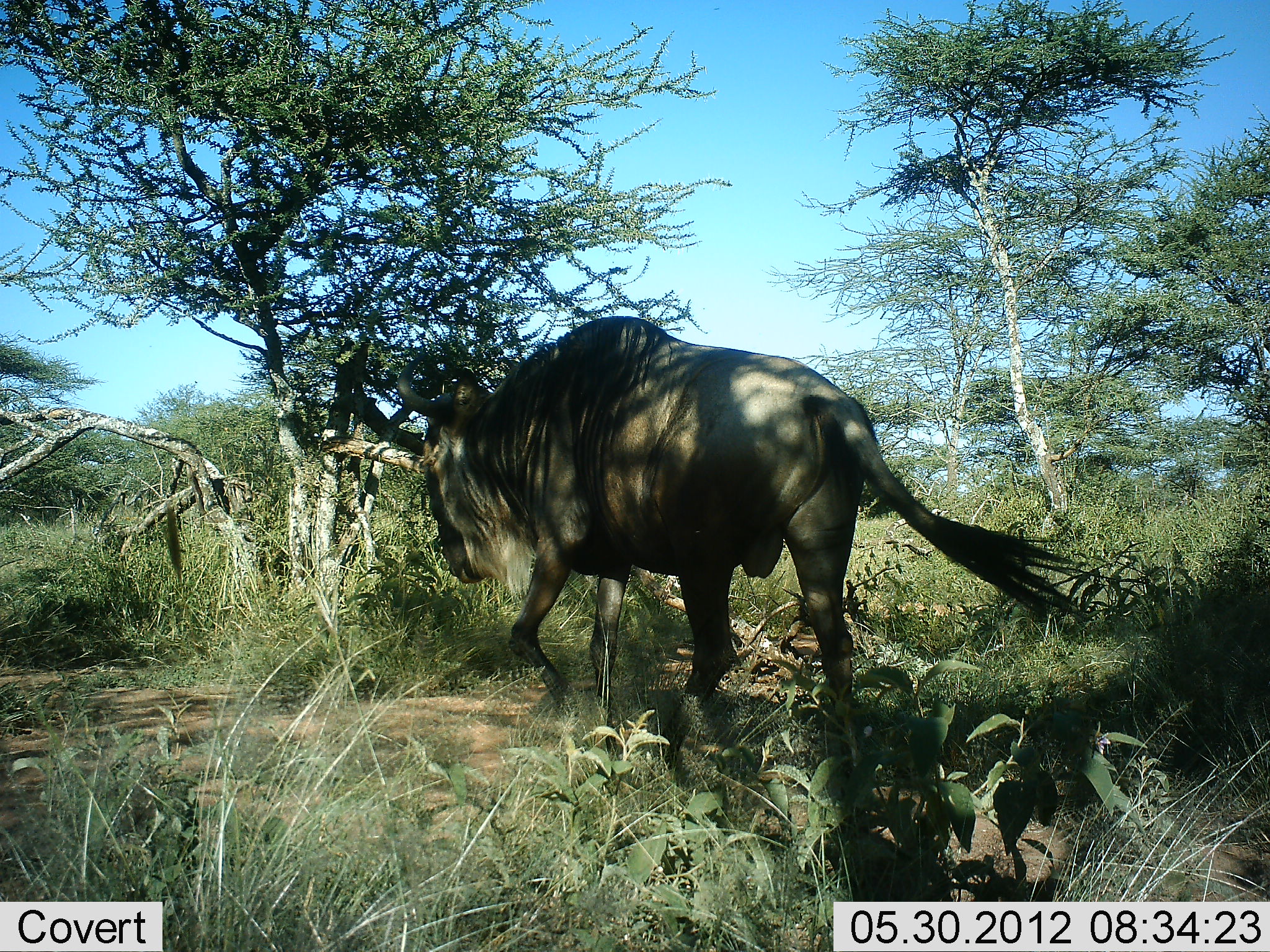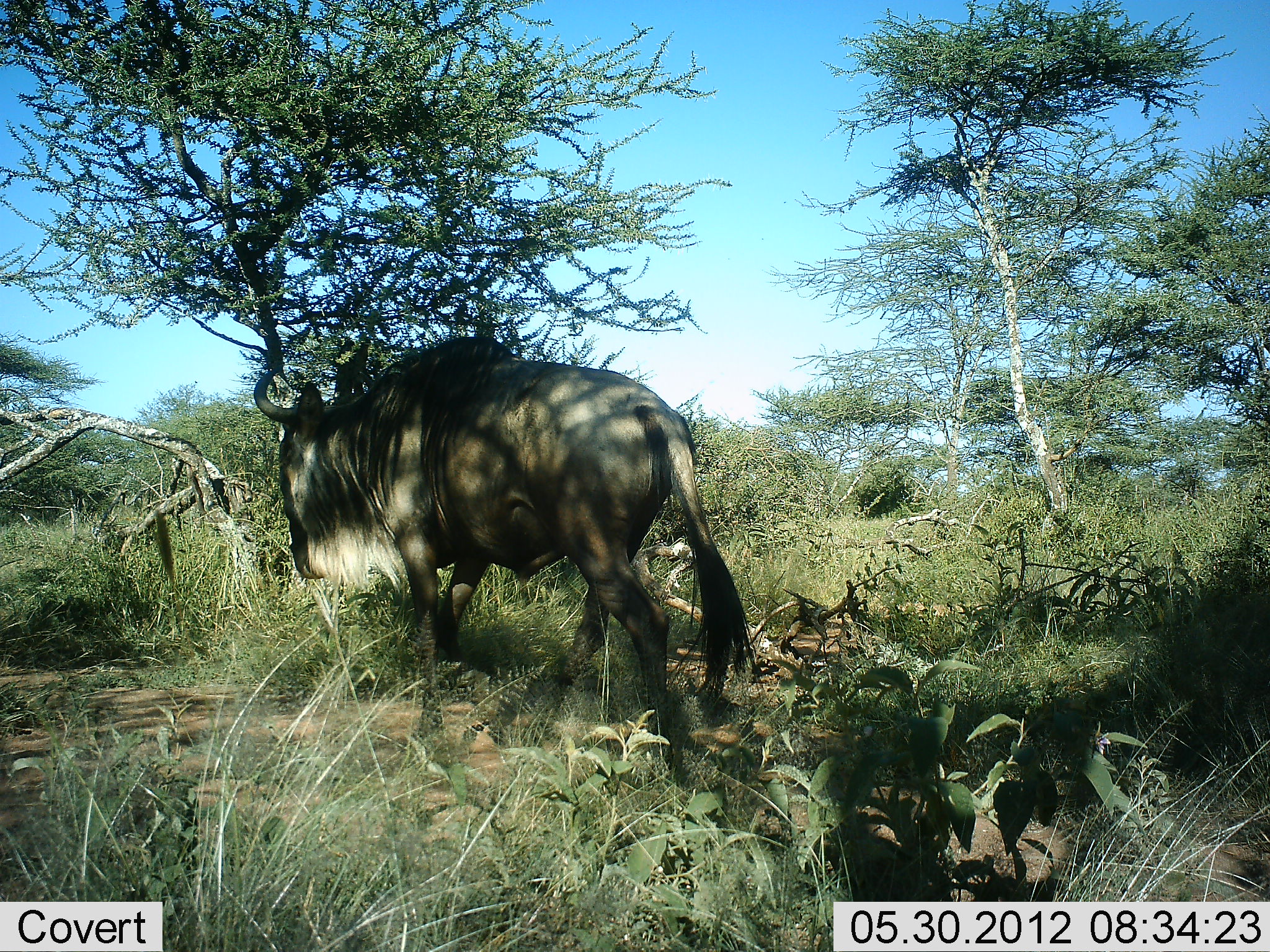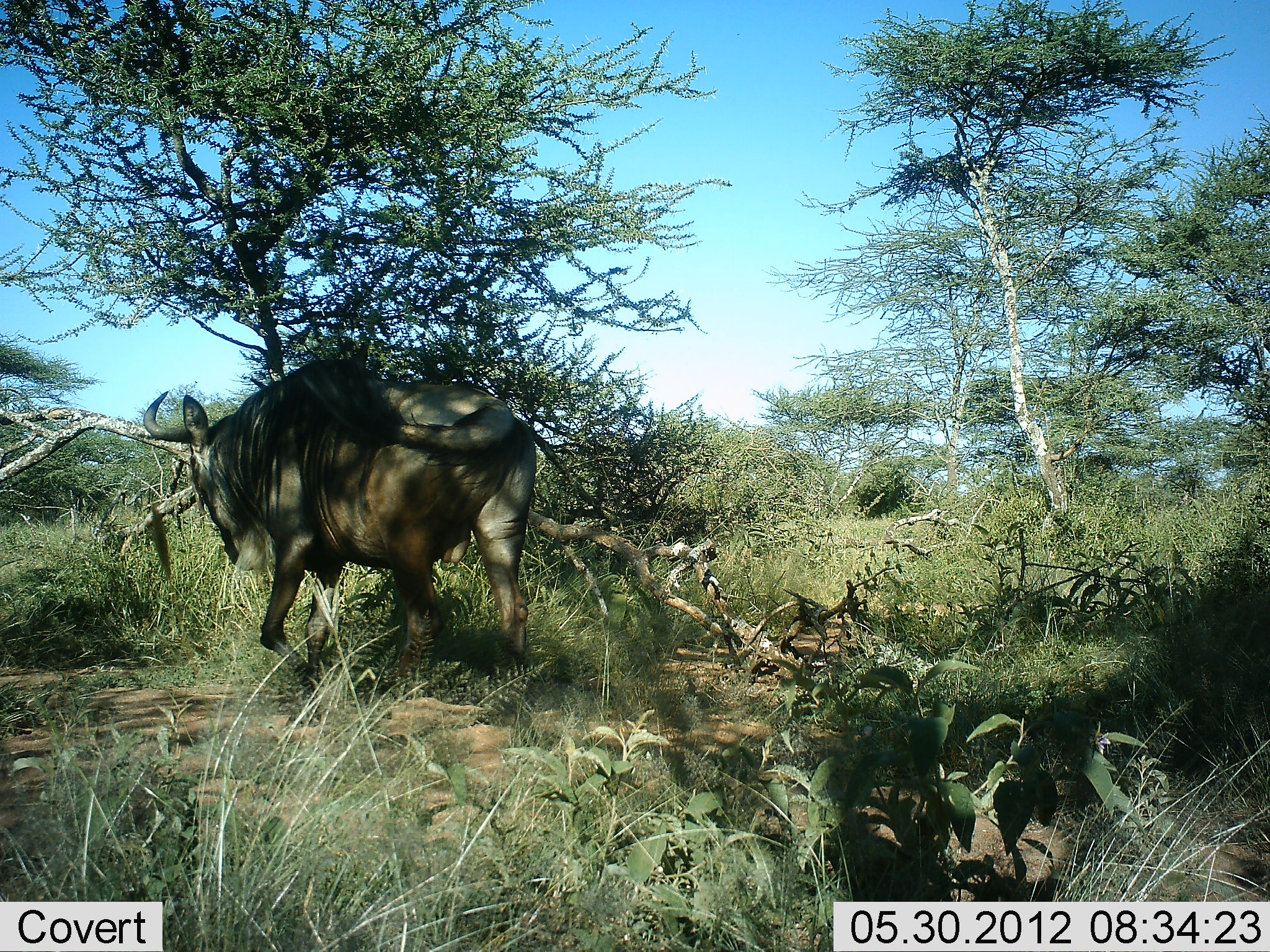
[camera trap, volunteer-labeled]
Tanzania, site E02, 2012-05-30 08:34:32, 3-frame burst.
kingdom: Animalia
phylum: Chordata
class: Mammalia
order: Artiodactyla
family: Bovidae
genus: Connochaetes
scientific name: Connochaetes taurinus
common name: blue wildebeest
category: wildebeest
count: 1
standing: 0%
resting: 0%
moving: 100%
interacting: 0%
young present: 0%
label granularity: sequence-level